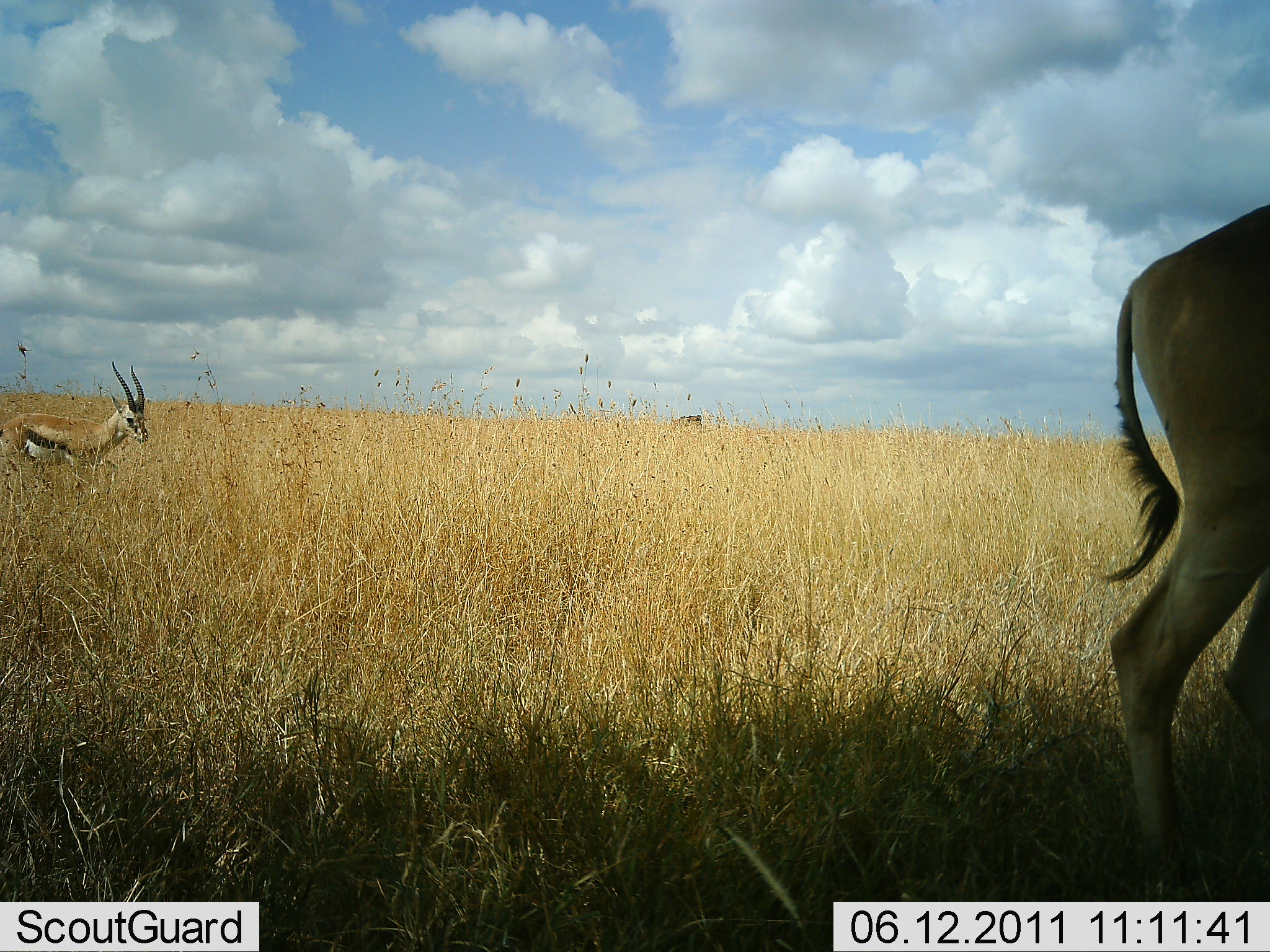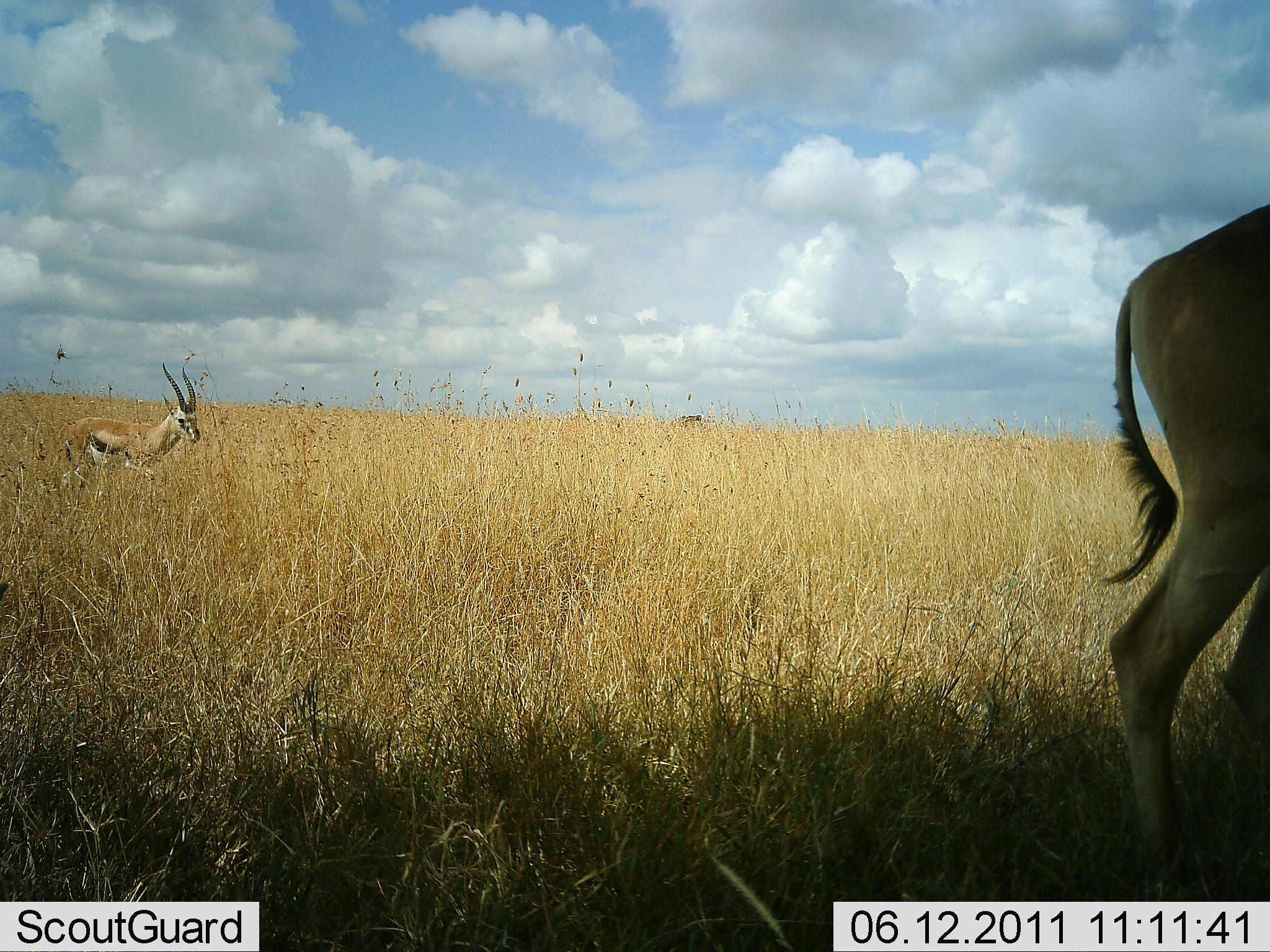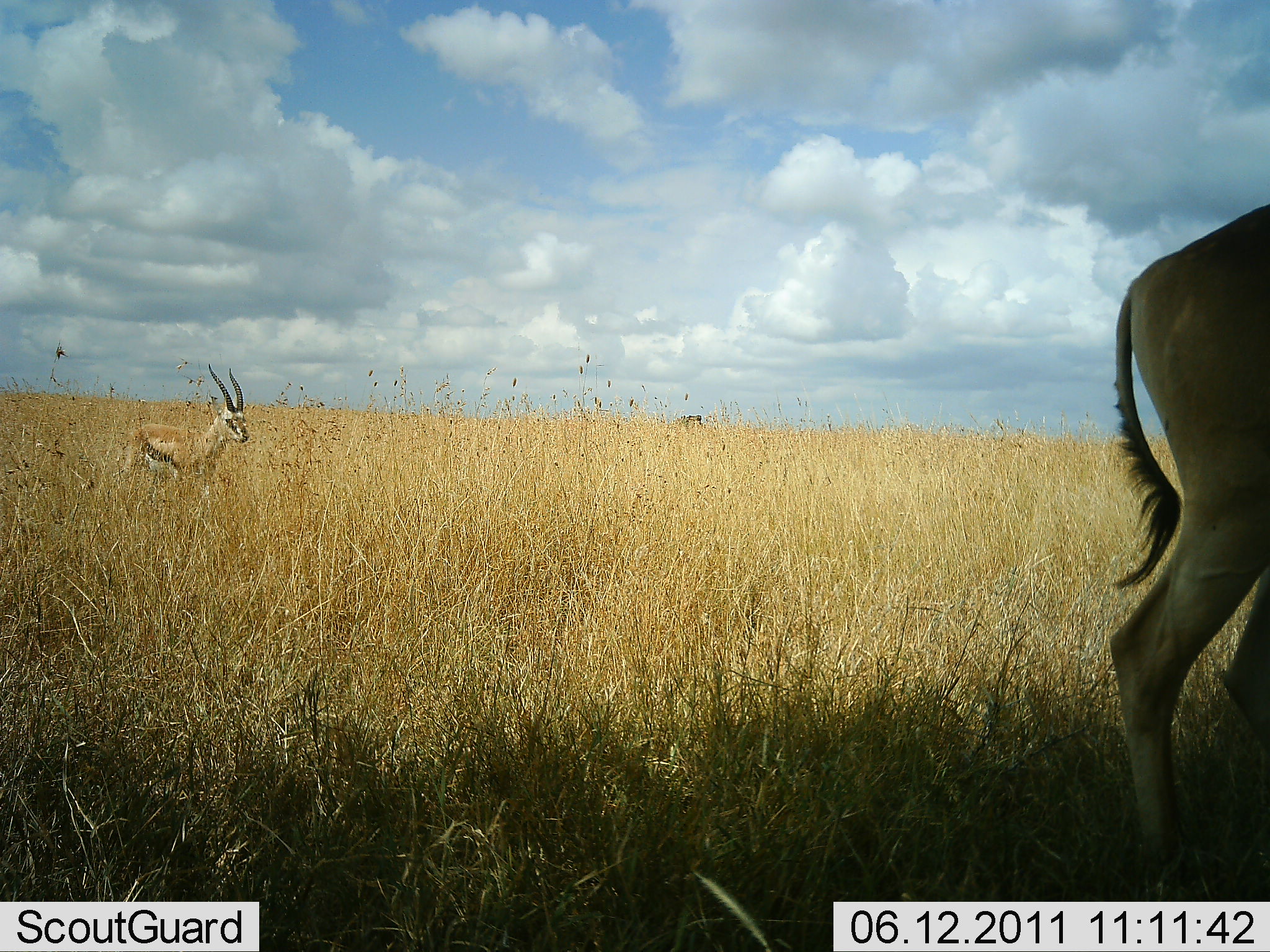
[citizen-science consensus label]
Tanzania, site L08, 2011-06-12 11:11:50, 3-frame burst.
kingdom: Animalia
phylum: Chordata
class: Mammalia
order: Artiodactyla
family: Bovidae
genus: Eudorcas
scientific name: Eudorcas thomsonii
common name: thomson's gazelle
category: gazellethomsons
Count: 2.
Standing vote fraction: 56%.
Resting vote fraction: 0%.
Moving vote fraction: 94%.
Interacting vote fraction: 0%.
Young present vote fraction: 0%.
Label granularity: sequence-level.